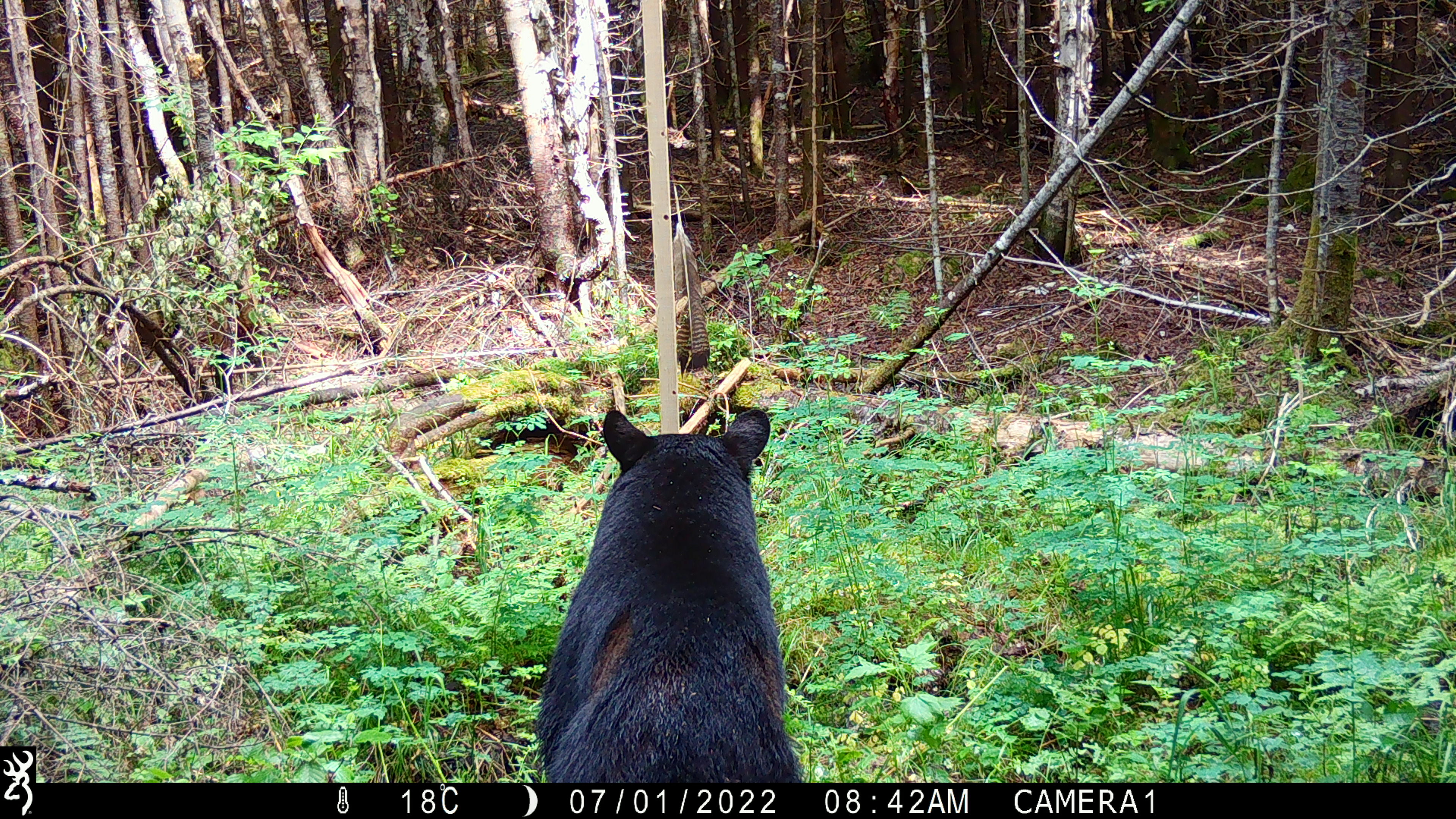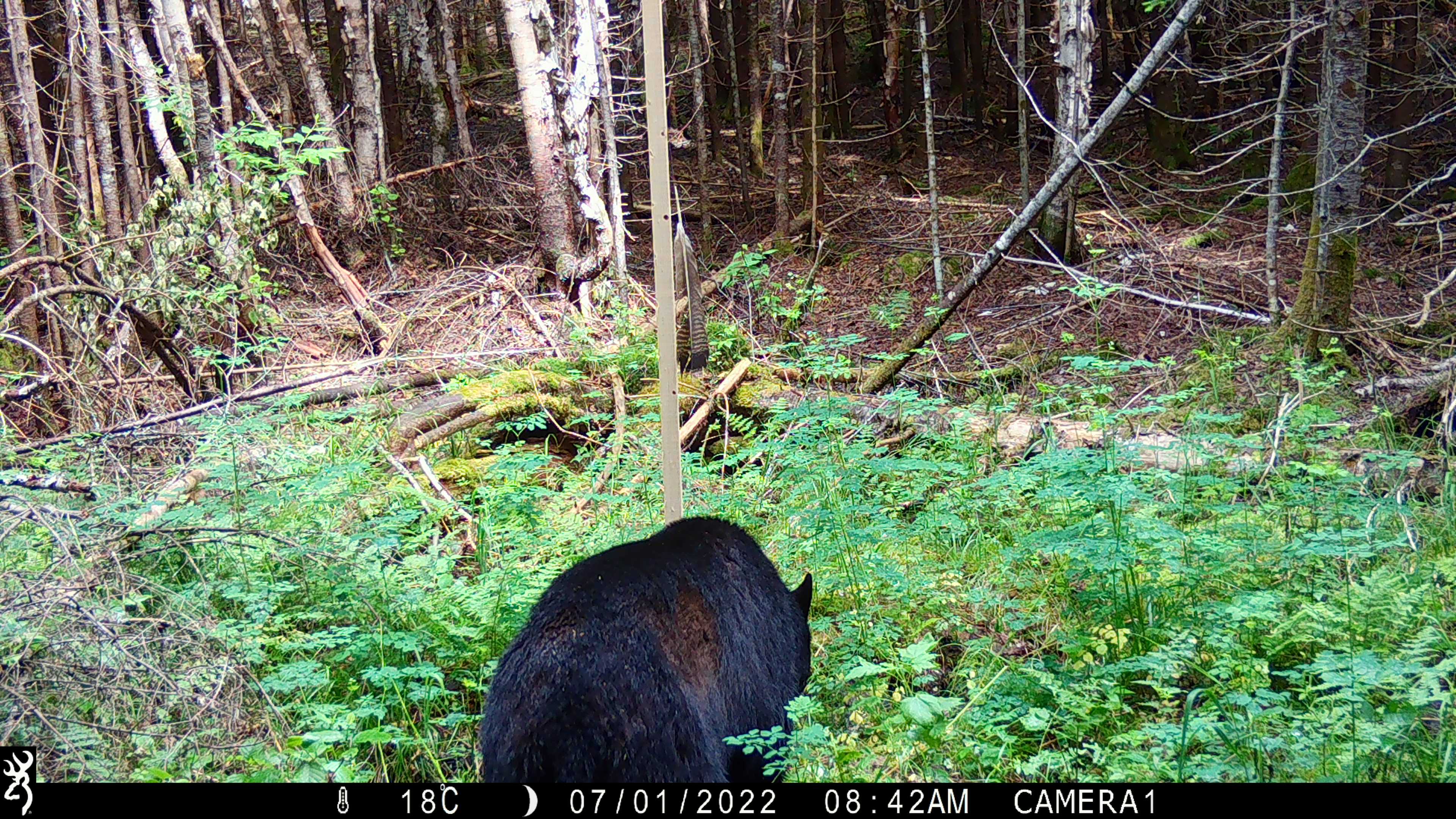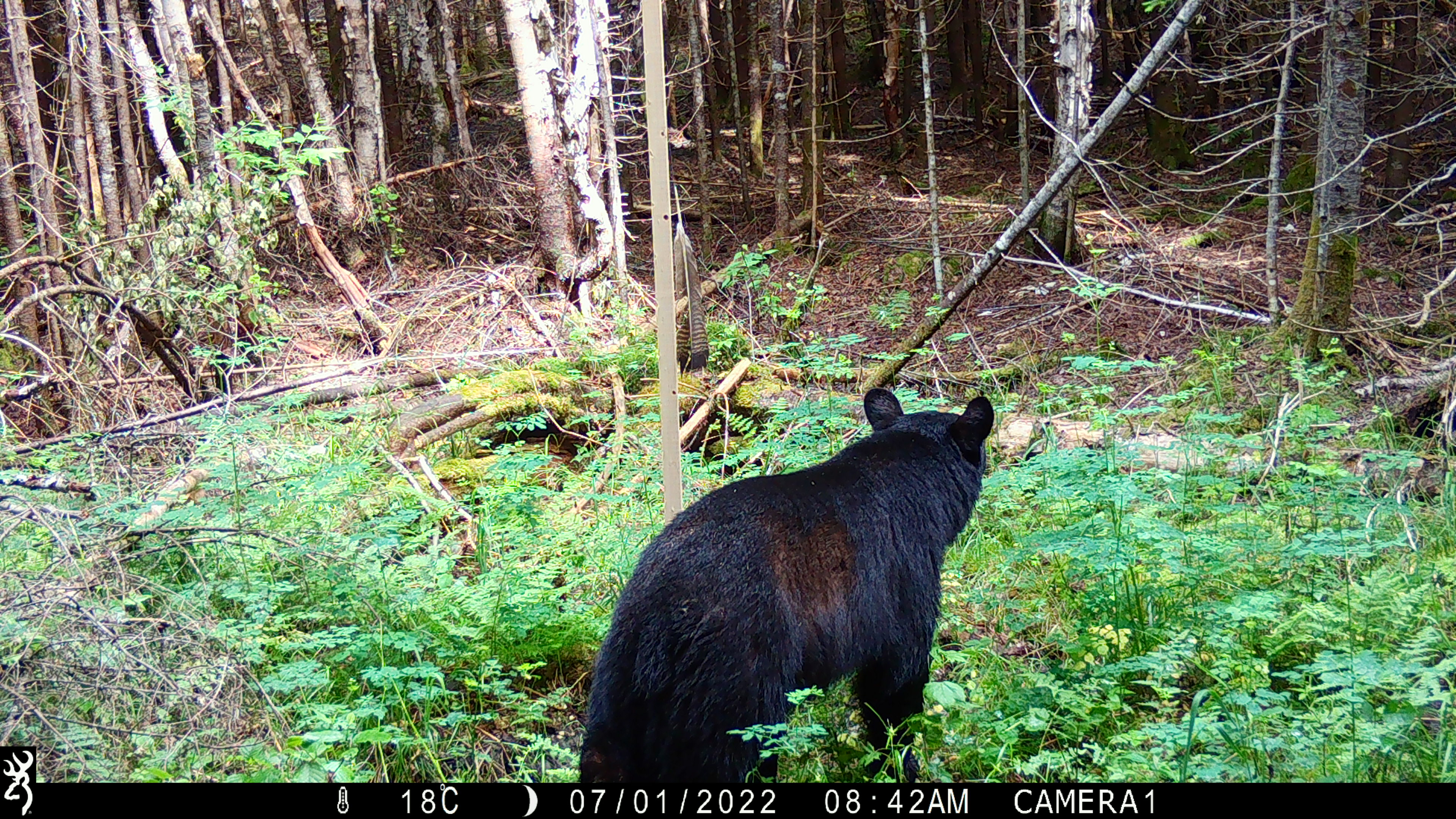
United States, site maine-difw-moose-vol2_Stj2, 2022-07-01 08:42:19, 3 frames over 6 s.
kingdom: Animalia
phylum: Chordata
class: Mammalia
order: Carnivora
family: Ursidae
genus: Ursus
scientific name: Ursus americanus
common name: black bear